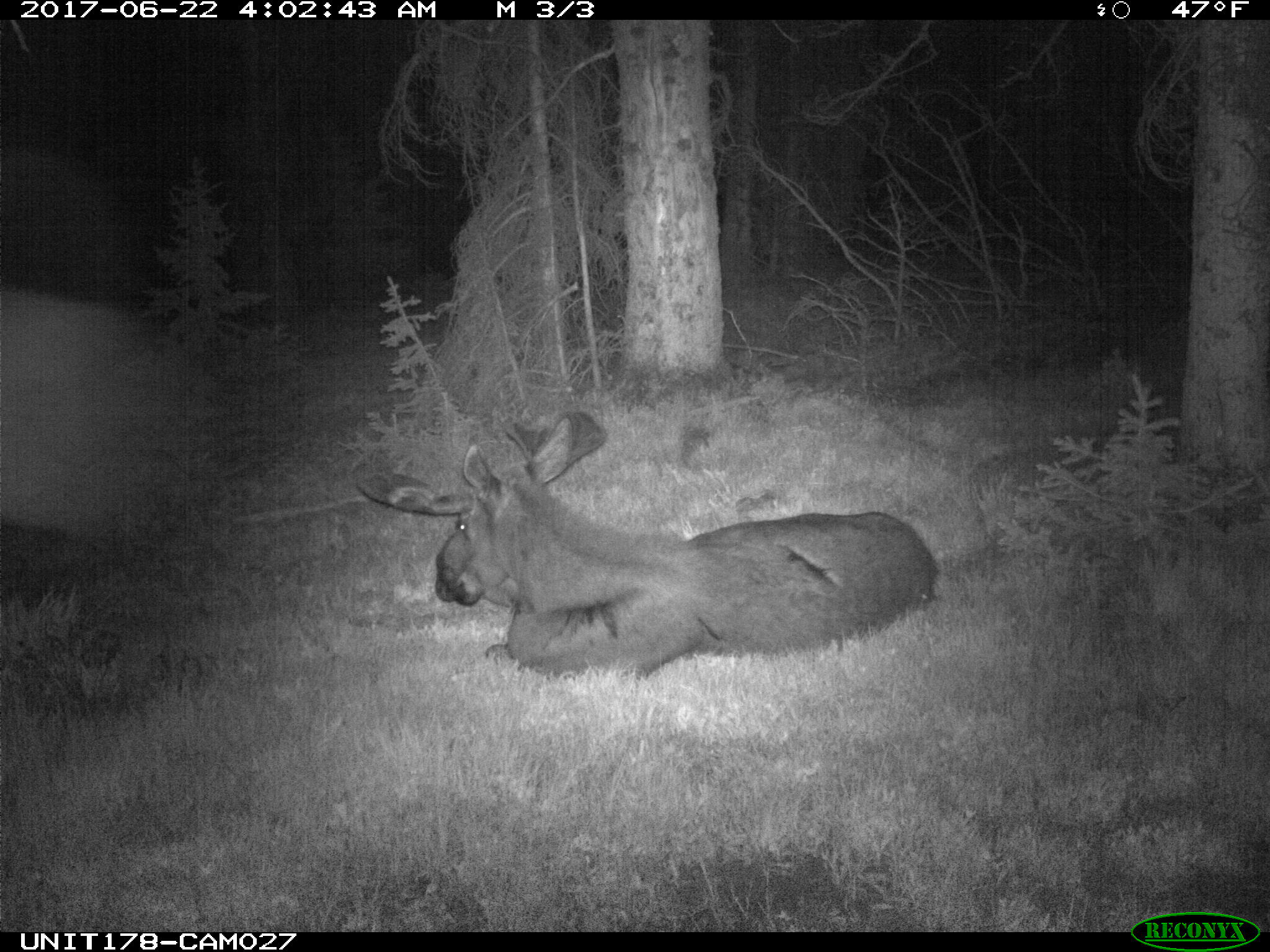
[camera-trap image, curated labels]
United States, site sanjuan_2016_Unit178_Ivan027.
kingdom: Animalia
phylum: Chordata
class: Mammalia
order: Artiodactyla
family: Cervidae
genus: Alces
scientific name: Alces alces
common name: moose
Alces alces (moose).